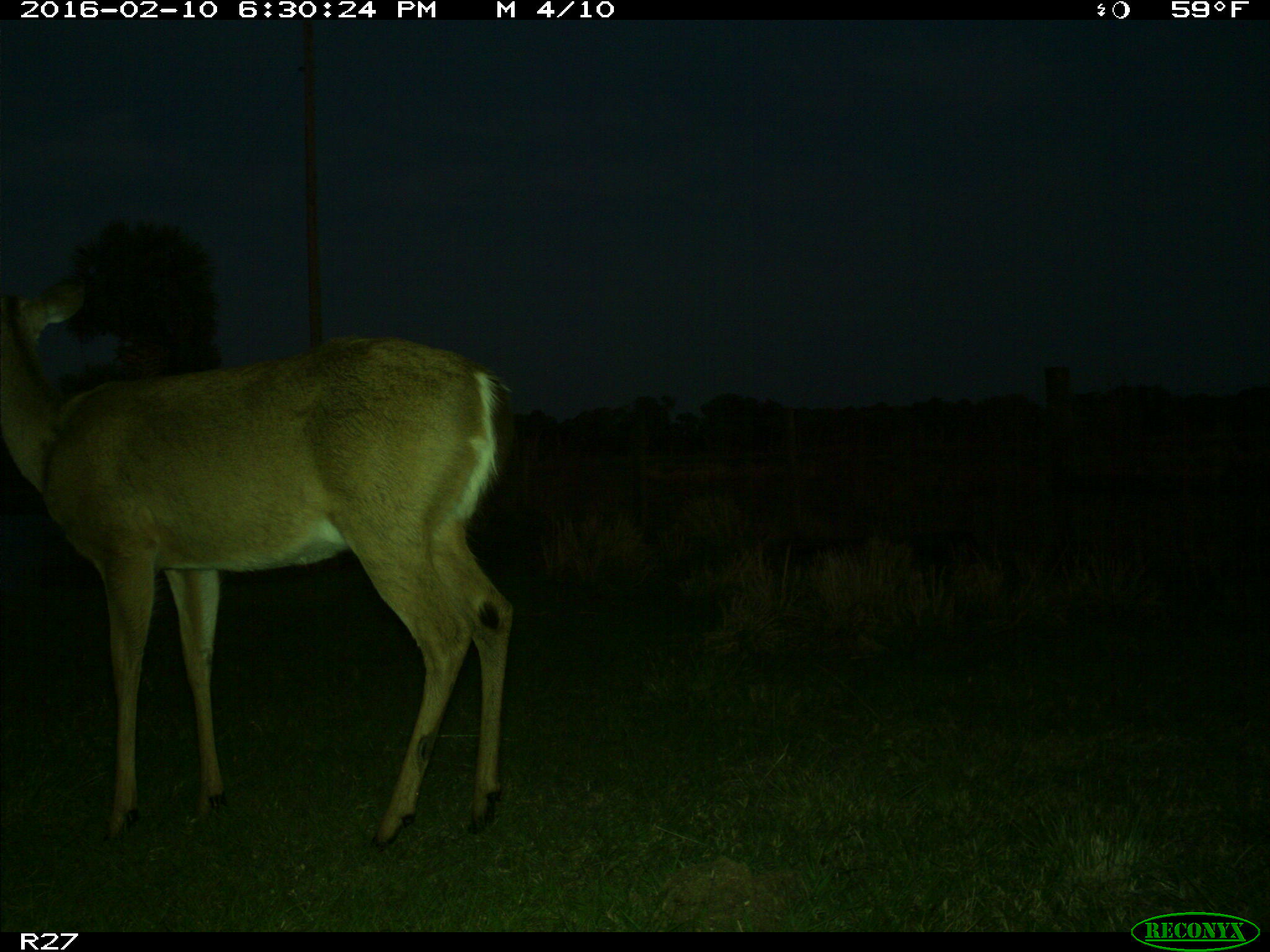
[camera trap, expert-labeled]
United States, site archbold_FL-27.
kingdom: Animalia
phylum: Chordata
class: Mammalia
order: Artiodactyla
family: Cervidae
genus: Odocoileus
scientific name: Odocoileus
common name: deer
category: unidentified deer